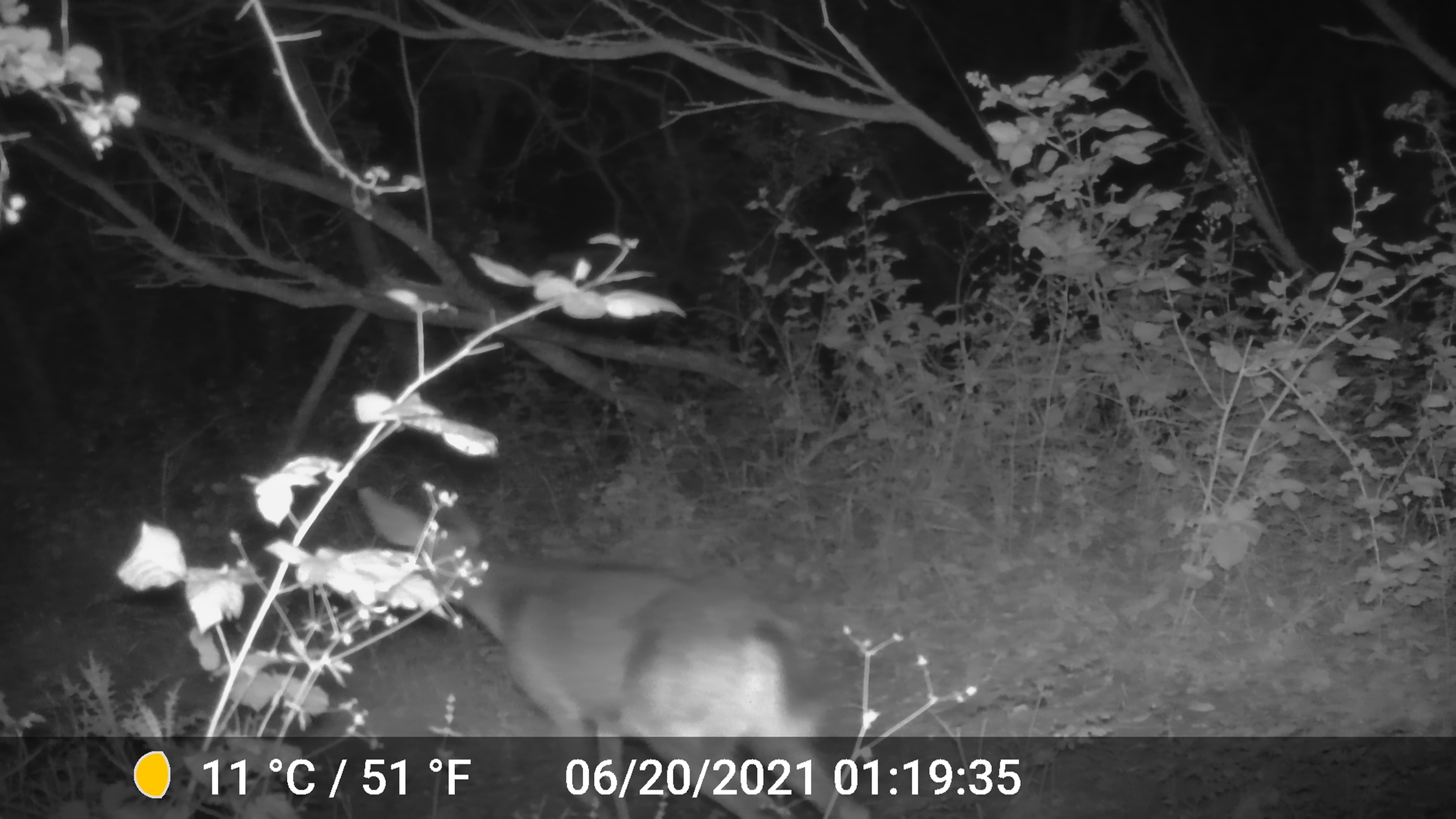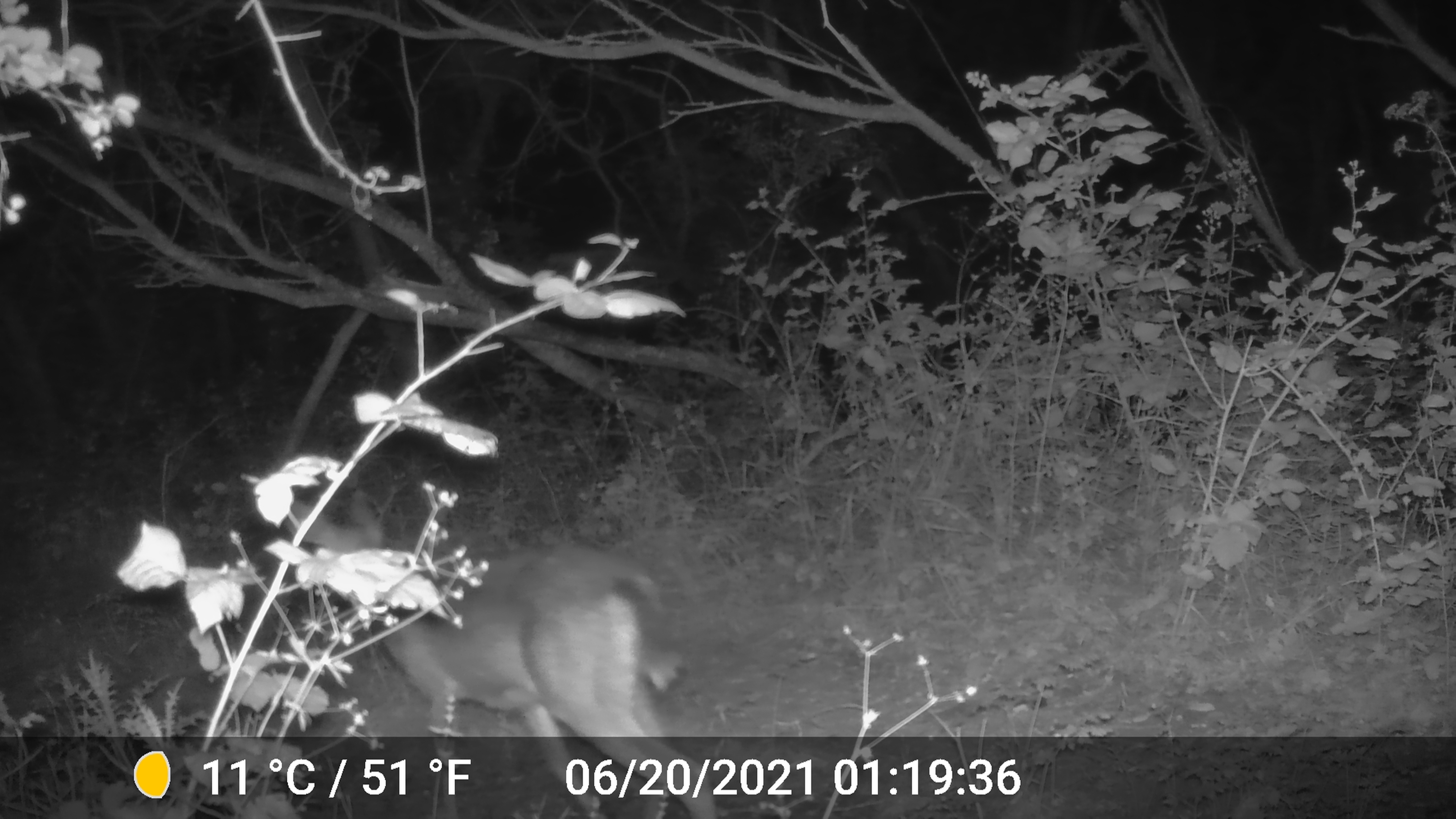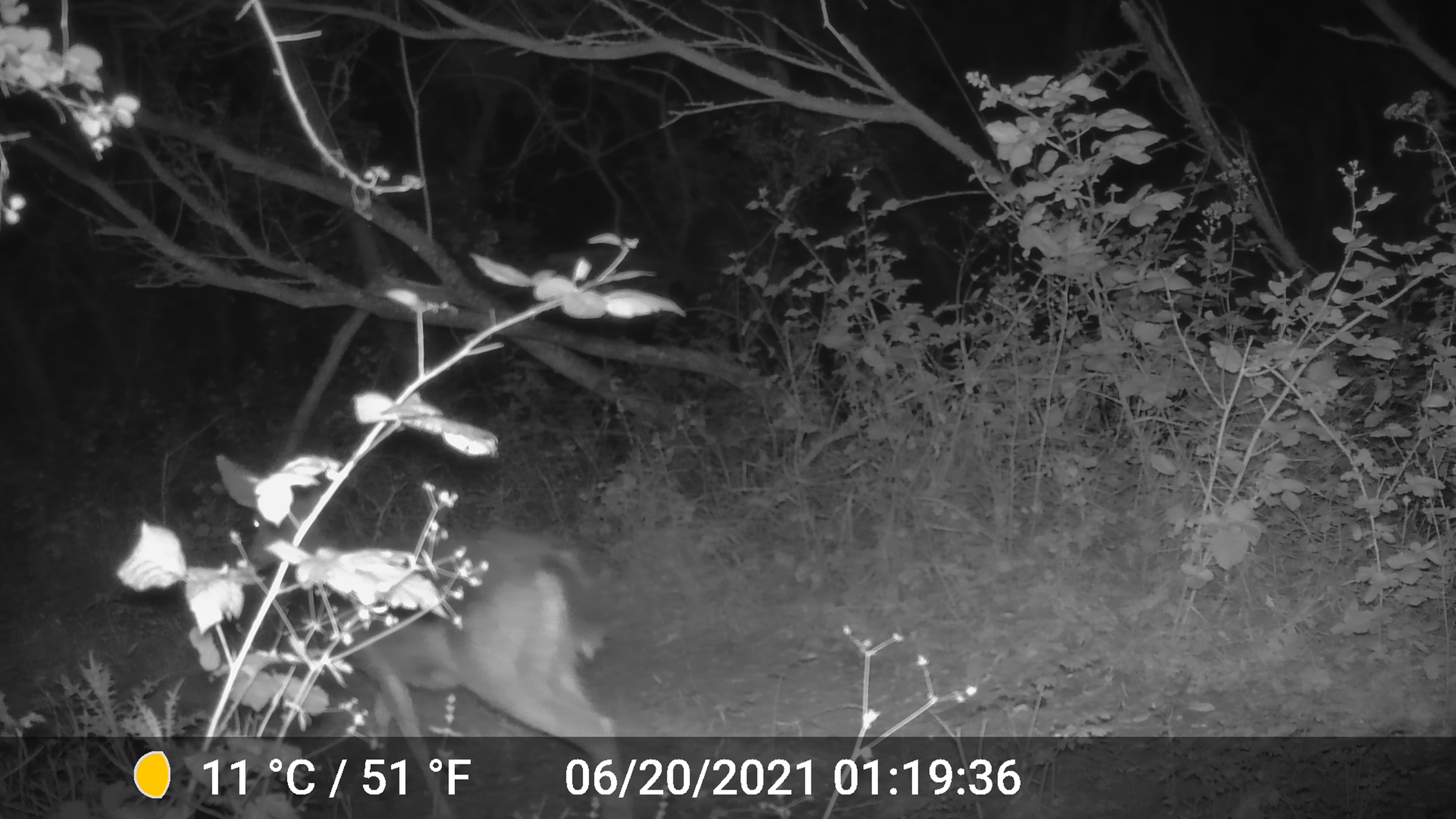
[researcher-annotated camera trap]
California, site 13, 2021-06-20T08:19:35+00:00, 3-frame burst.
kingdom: Animalia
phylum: Chordata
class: Mammalia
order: Artiodactyla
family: Cervidae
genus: Odocoileus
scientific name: Odocoileus hemionus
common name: mule deer